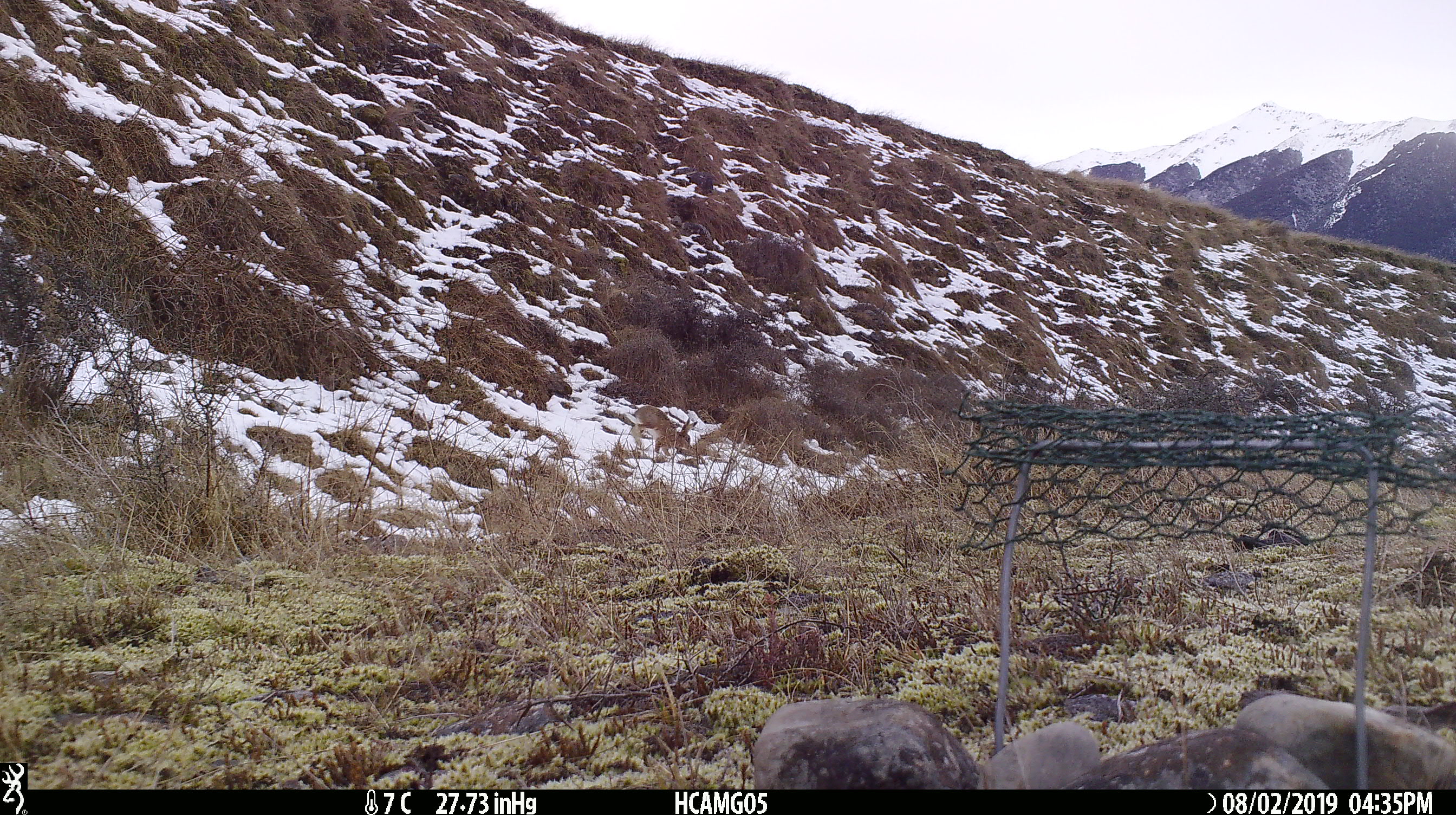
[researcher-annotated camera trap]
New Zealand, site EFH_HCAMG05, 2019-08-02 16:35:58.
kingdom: Animalia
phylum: Chordata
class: Mammalia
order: Lagomorpha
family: Leporidae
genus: Lepus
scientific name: Lepus europaeus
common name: brown hare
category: hare